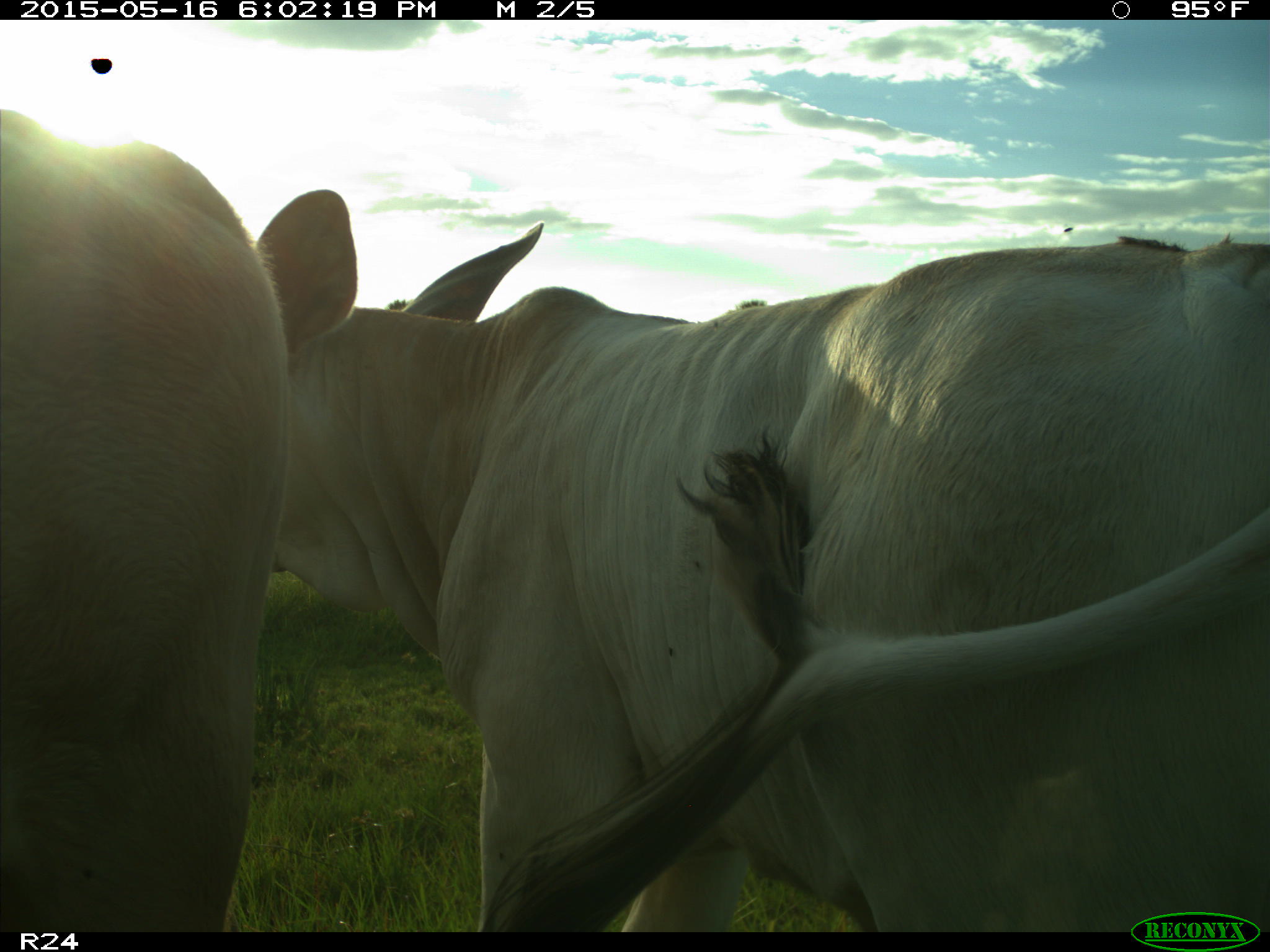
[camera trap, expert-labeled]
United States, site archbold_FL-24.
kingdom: Animalia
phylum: Chordata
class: Mammalia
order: Artiodactyla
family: Bovidae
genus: Bos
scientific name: Bos taurus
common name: domestic cow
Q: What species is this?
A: Bos taurus (domestic cow).